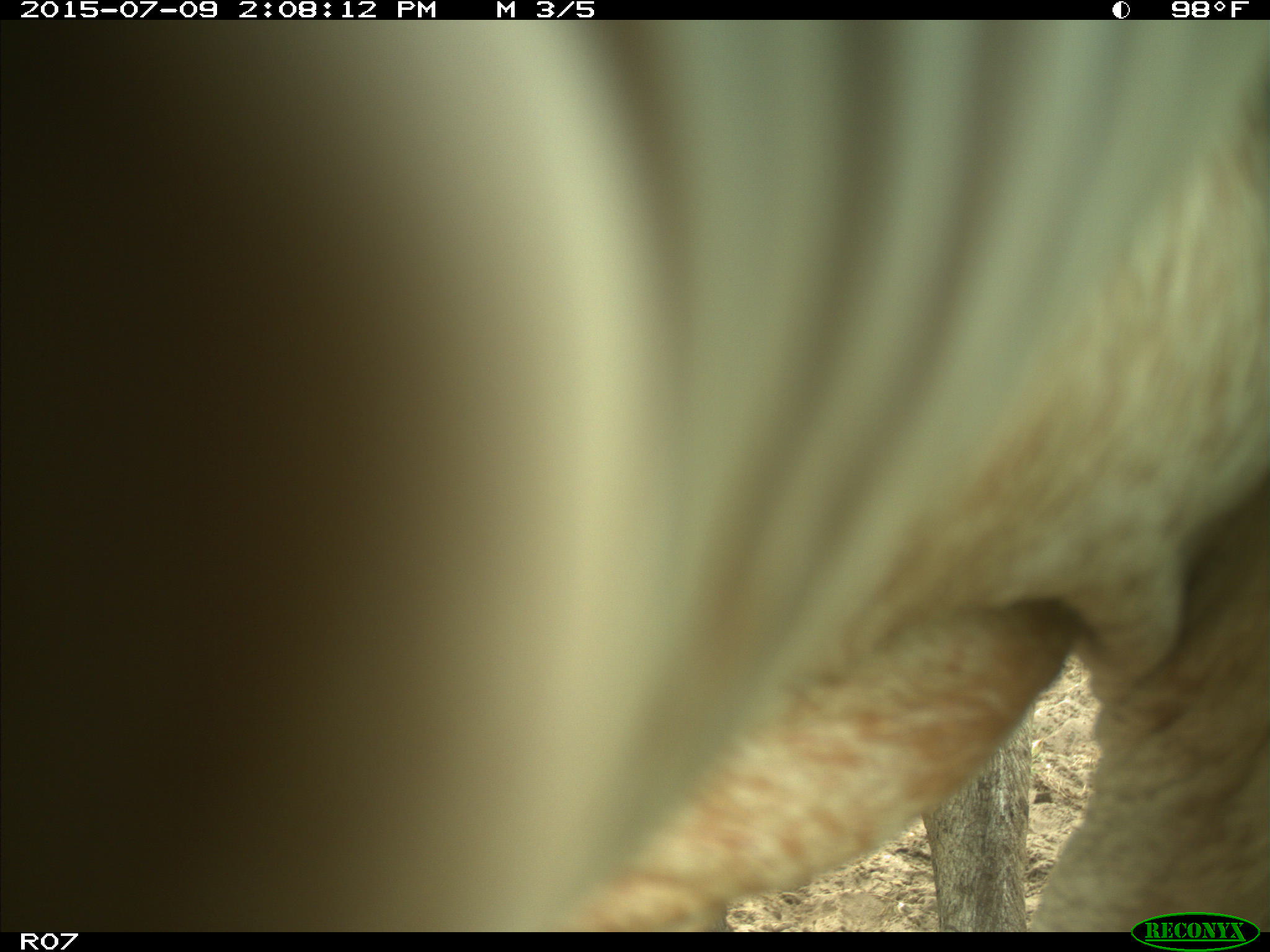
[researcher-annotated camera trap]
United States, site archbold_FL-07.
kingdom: Animalia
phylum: Chordata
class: Mammalia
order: Artiodactyla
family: Bovidae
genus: Bos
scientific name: Bos taurus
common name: domestic cow